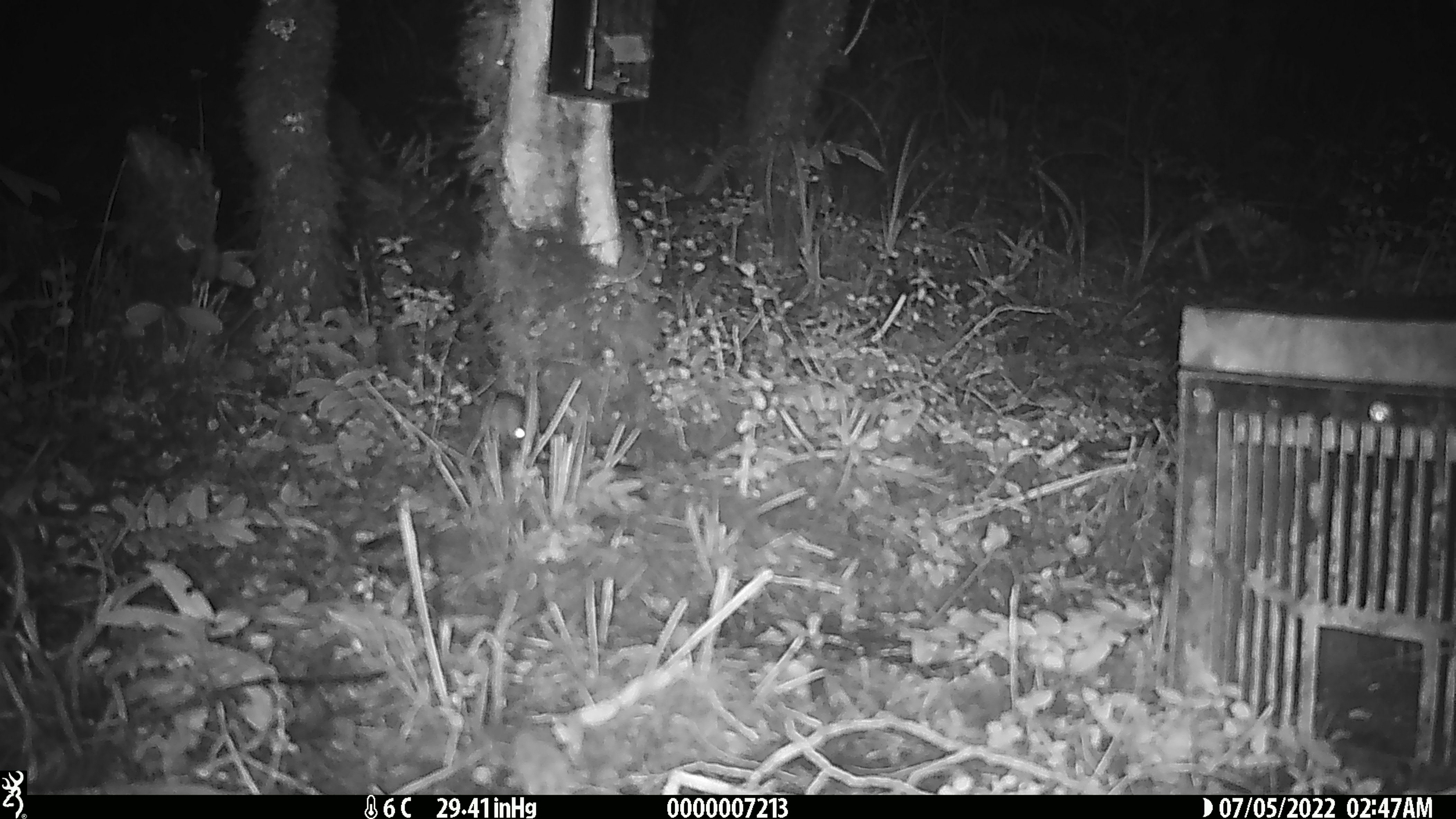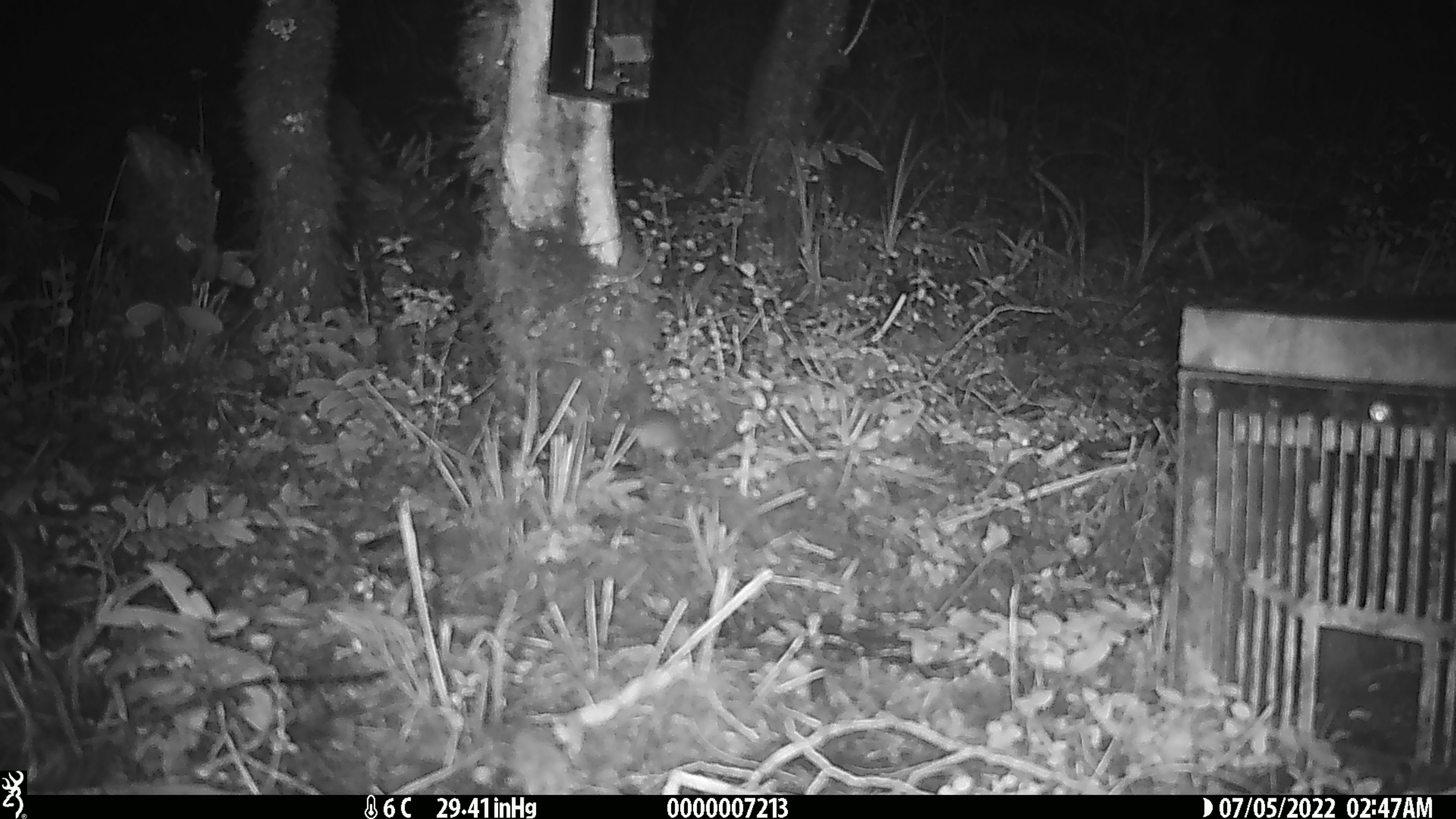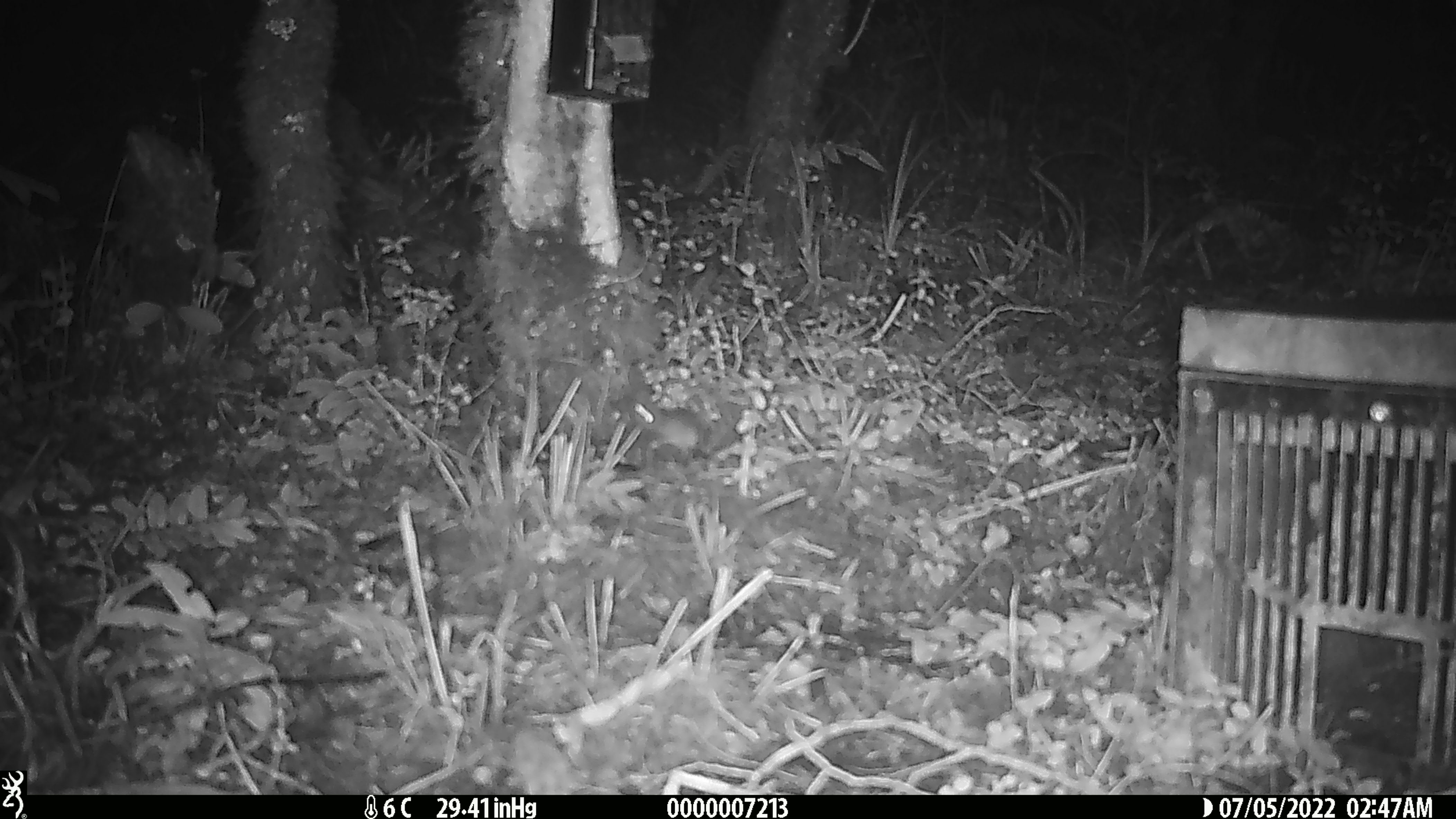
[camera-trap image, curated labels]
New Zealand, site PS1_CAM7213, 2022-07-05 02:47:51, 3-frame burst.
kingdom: Animalia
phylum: Chordata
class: Mammalia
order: Rodentia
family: Muridae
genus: Mus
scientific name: Mus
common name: mouse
Mouse (Mus).